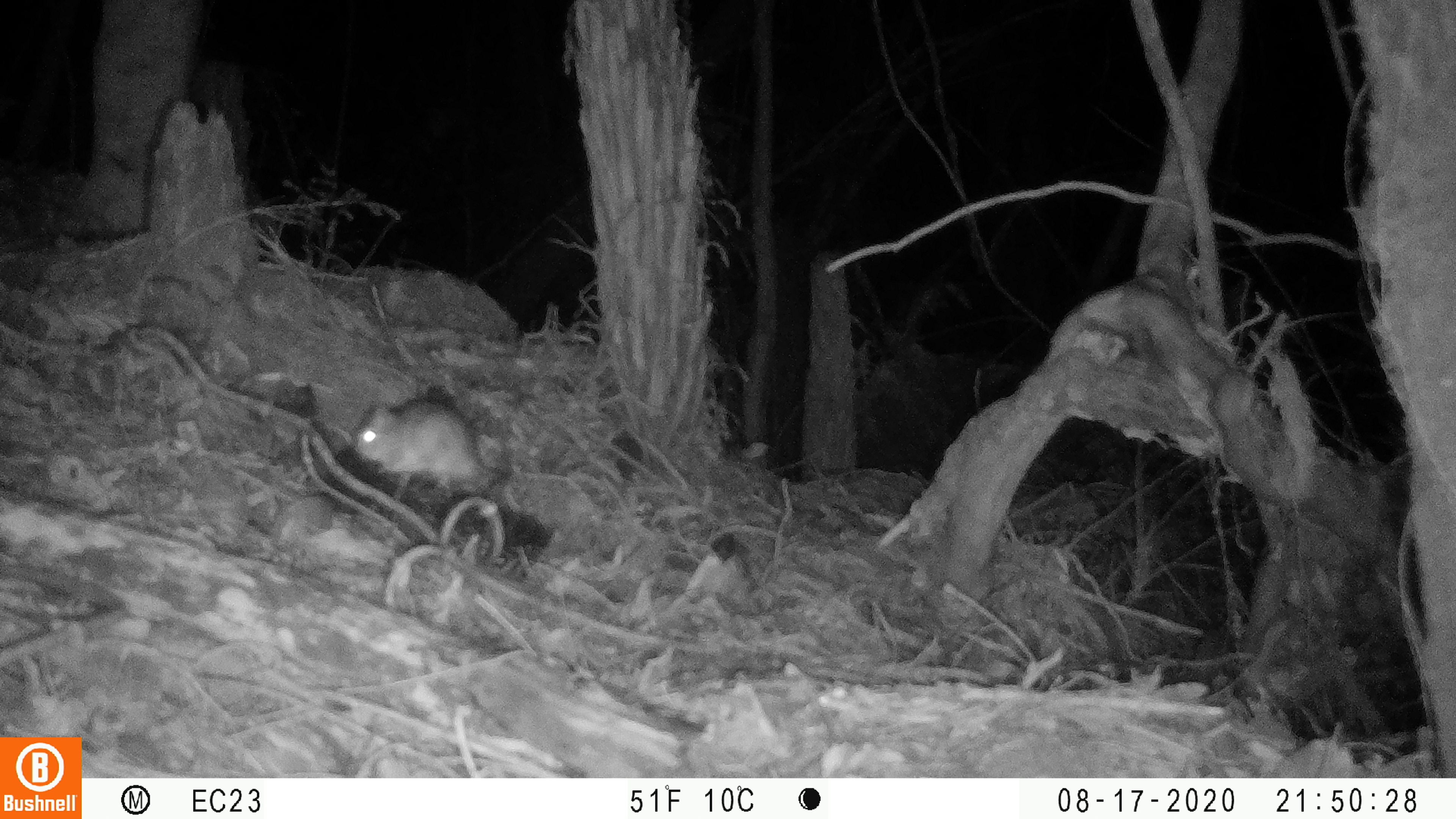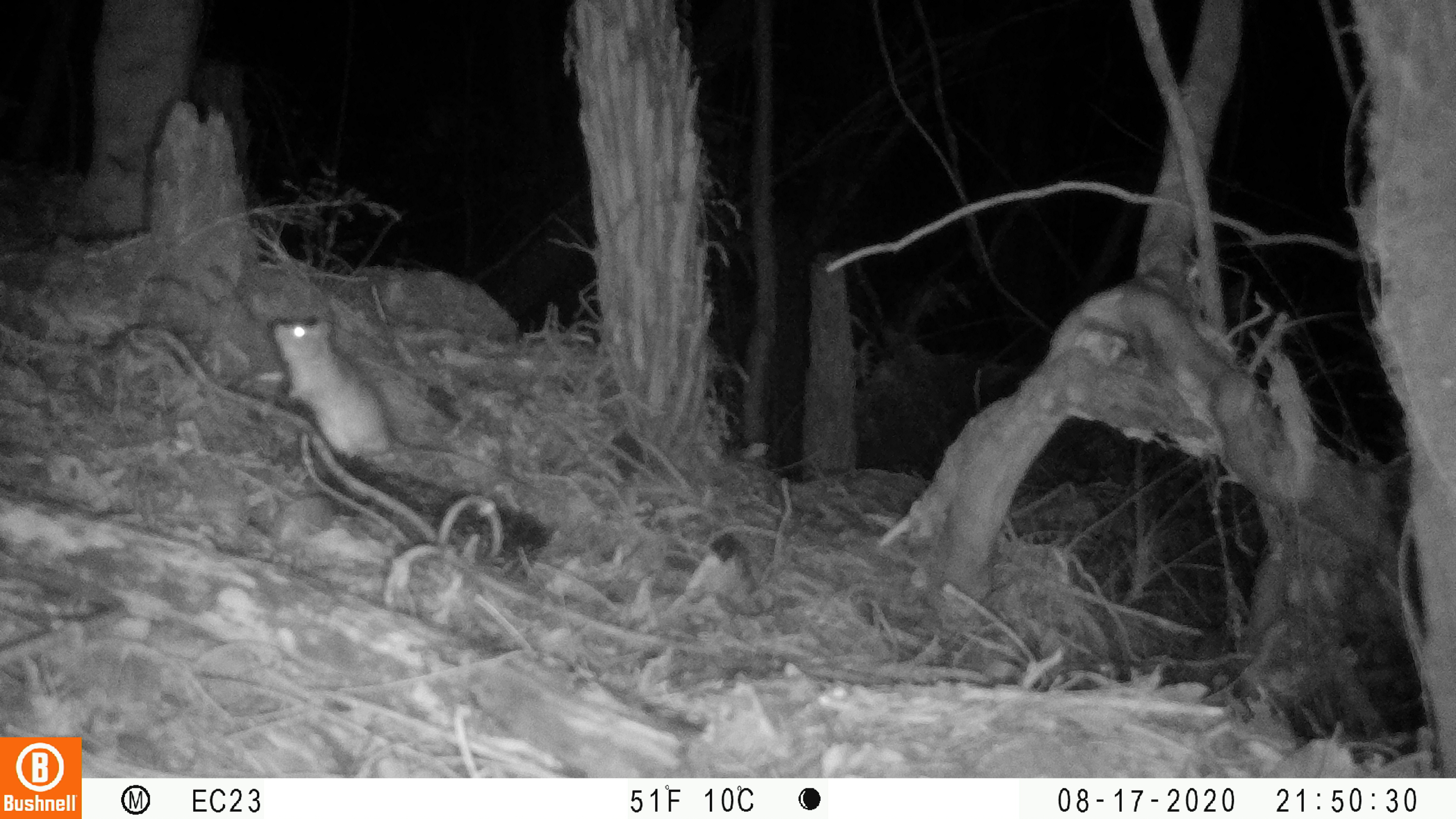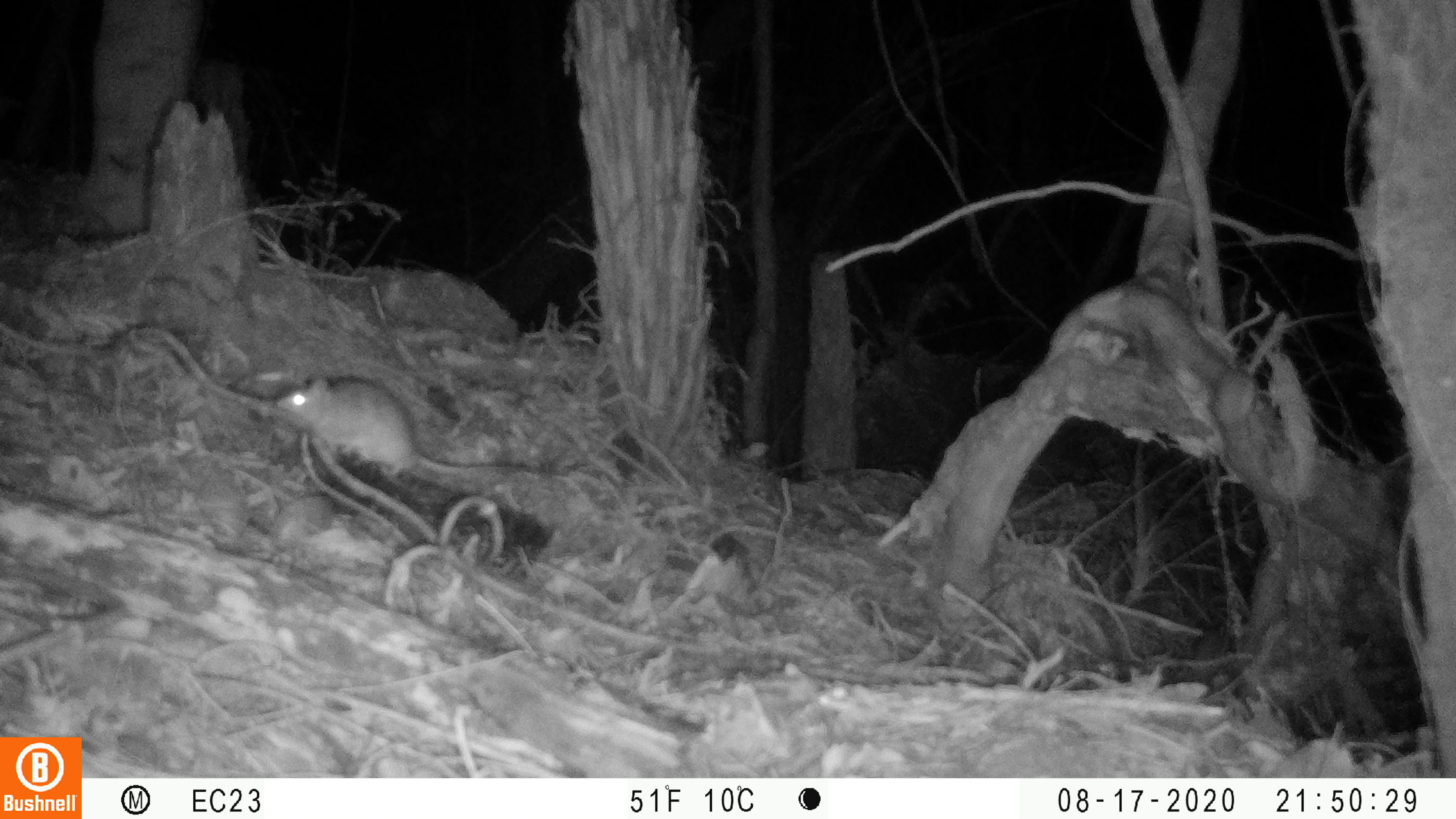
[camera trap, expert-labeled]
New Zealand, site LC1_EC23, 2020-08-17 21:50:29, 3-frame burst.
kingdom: Animalia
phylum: Chordata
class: Mammalia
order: Rodentia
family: Muridae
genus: Rattus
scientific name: Rattus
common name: rat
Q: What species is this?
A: Rat (Rattus).